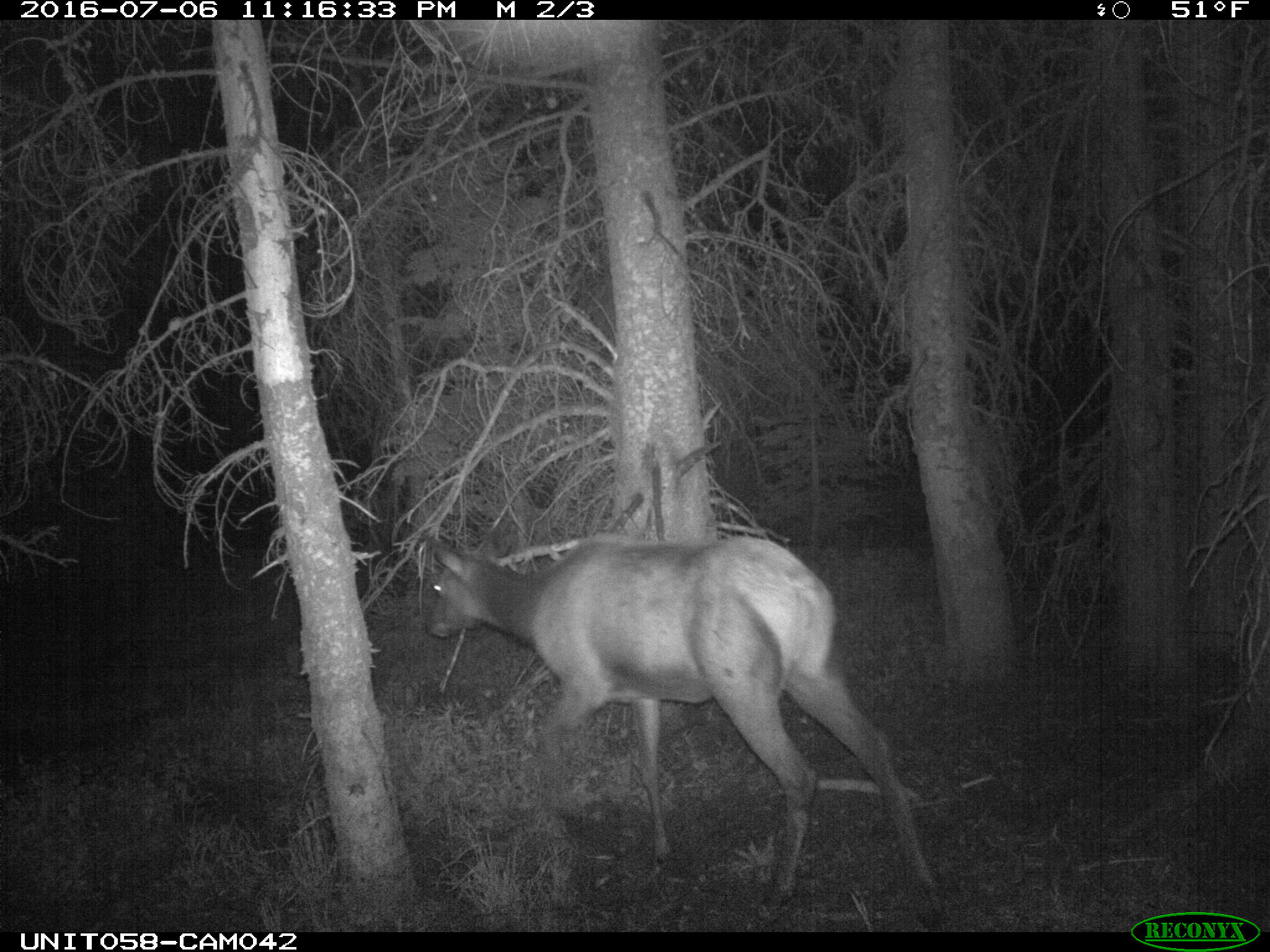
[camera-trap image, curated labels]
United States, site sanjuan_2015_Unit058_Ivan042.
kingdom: Animalia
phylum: Chordata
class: Mammalia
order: Artiodactyla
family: Cervidae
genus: Cervus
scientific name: Cervus elaphus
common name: red deer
Cervus elaphus (red deer).